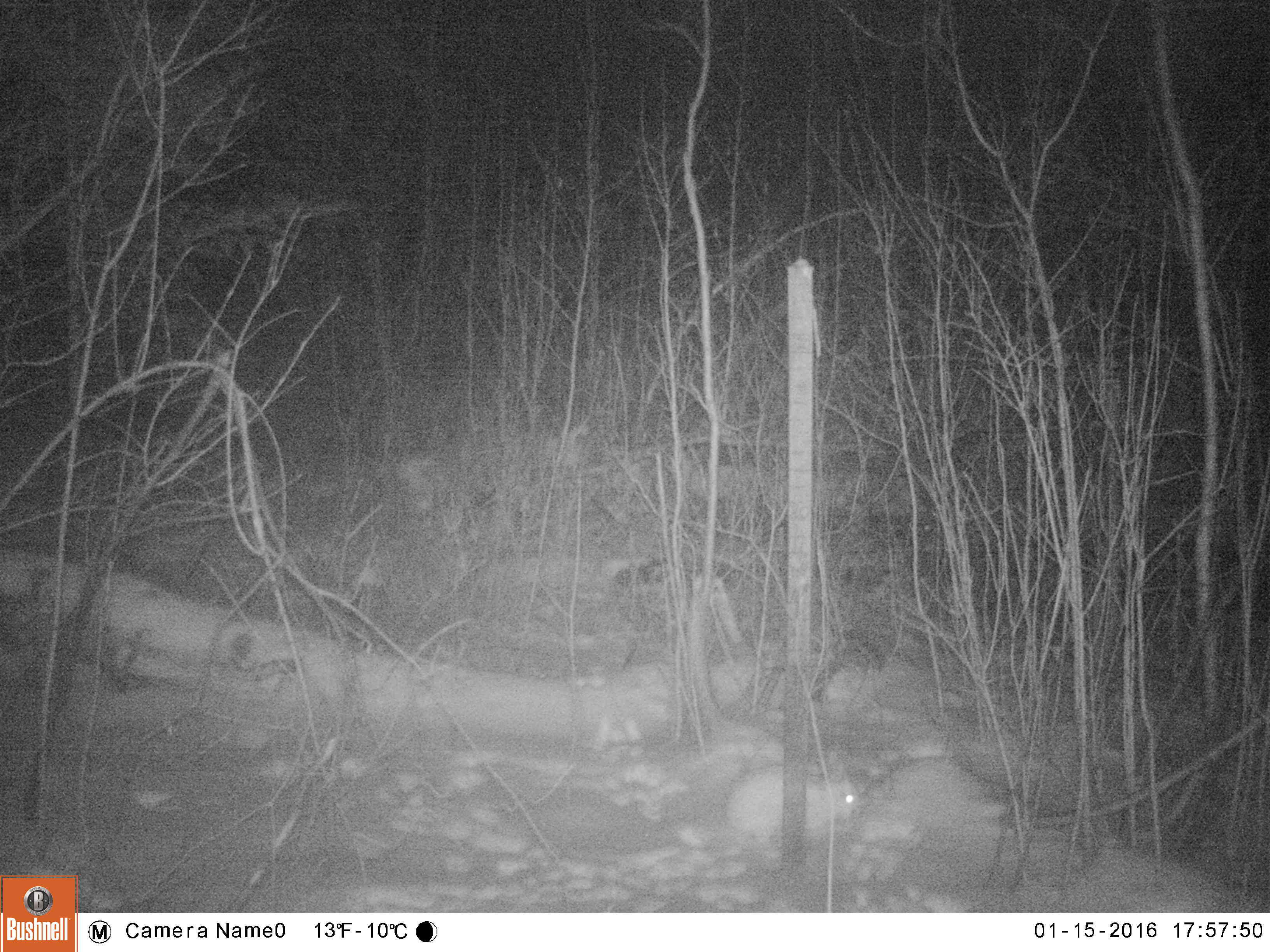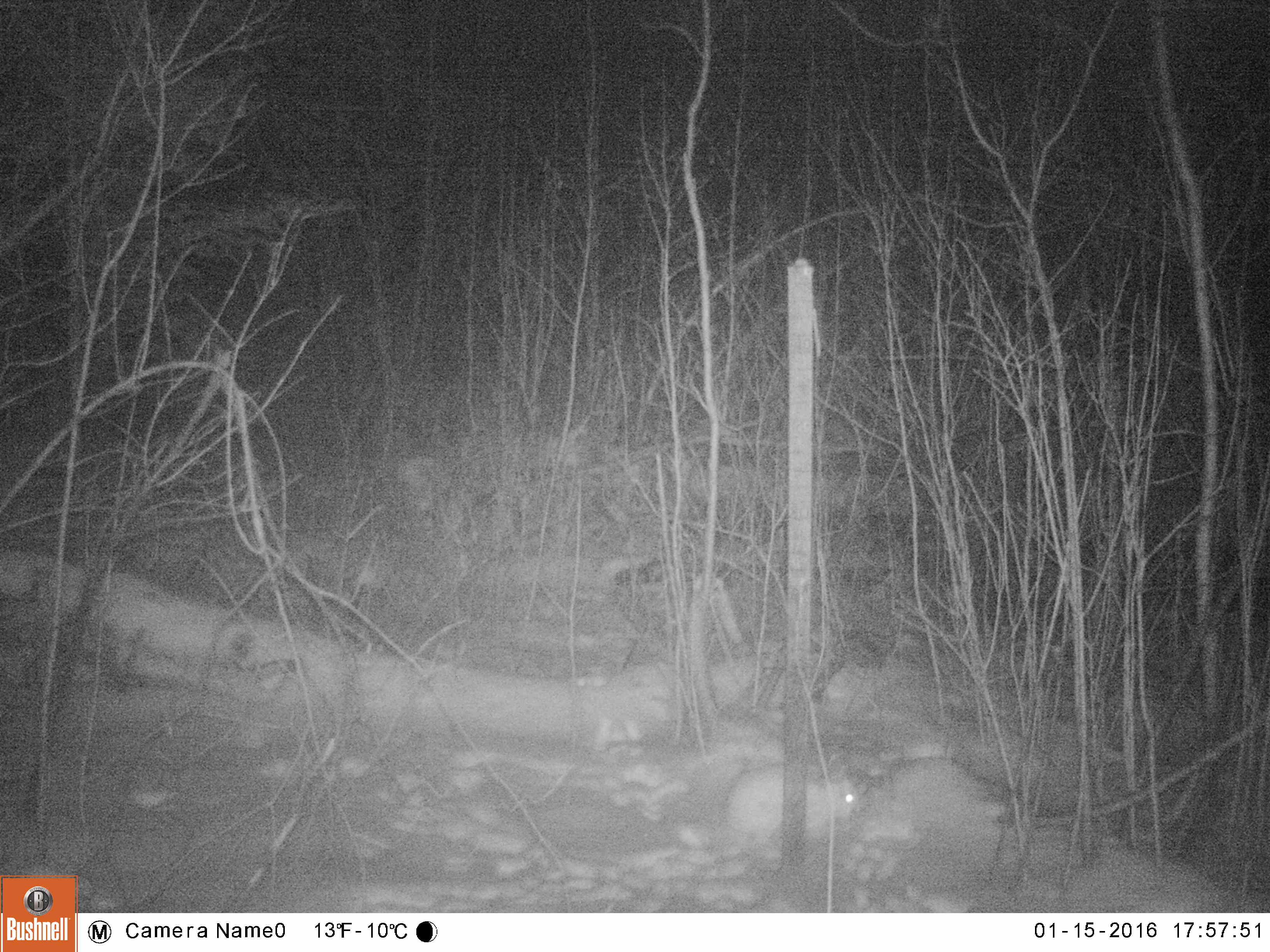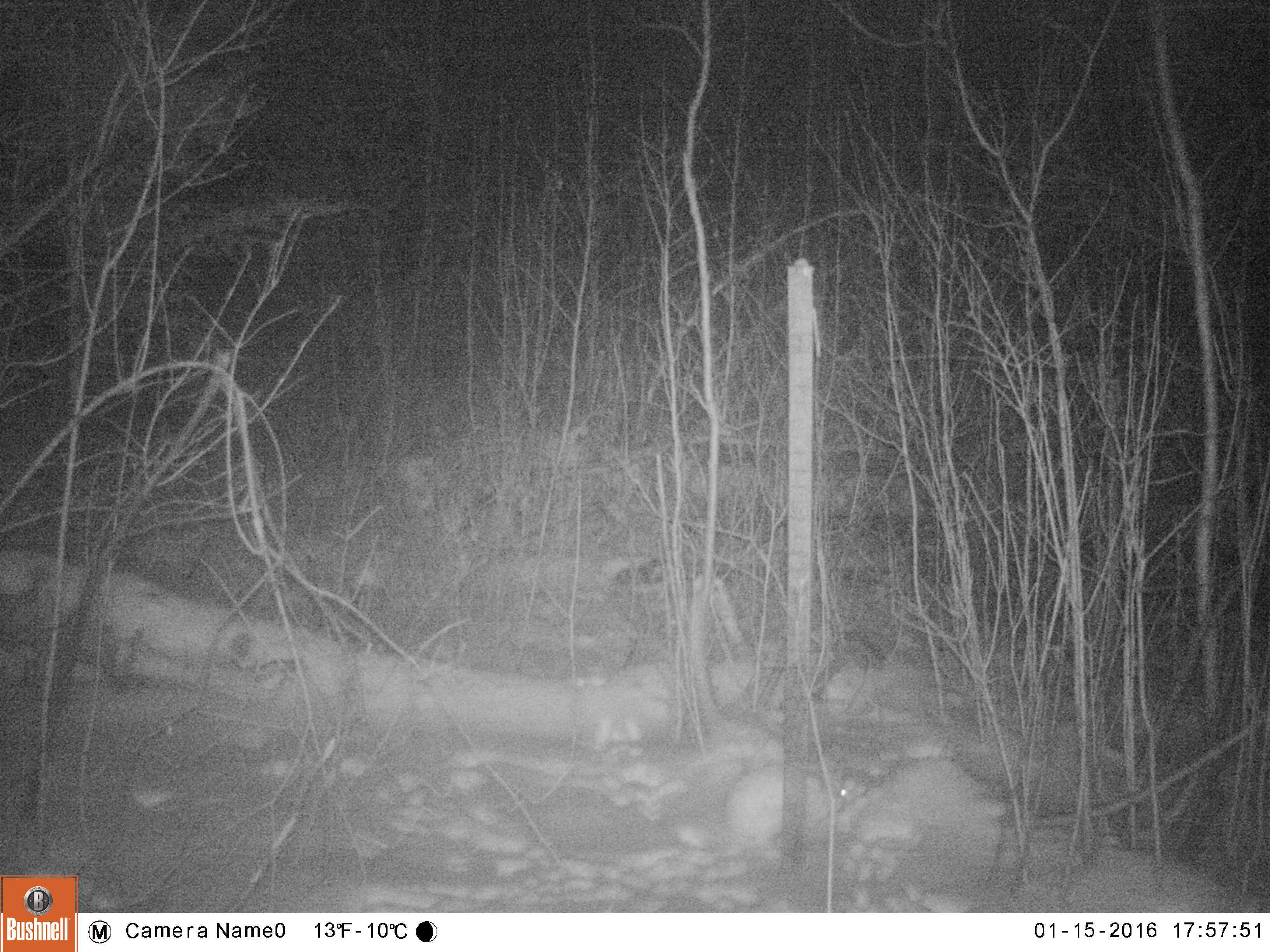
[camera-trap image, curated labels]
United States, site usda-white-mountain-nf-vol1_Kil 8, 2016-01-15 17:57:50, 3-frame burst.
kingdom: Animalia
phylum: Chordata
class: Mammalia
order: Lagomorpha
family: Leporidae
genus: Lepus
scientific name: Lepus americanus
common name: snowshoe hare